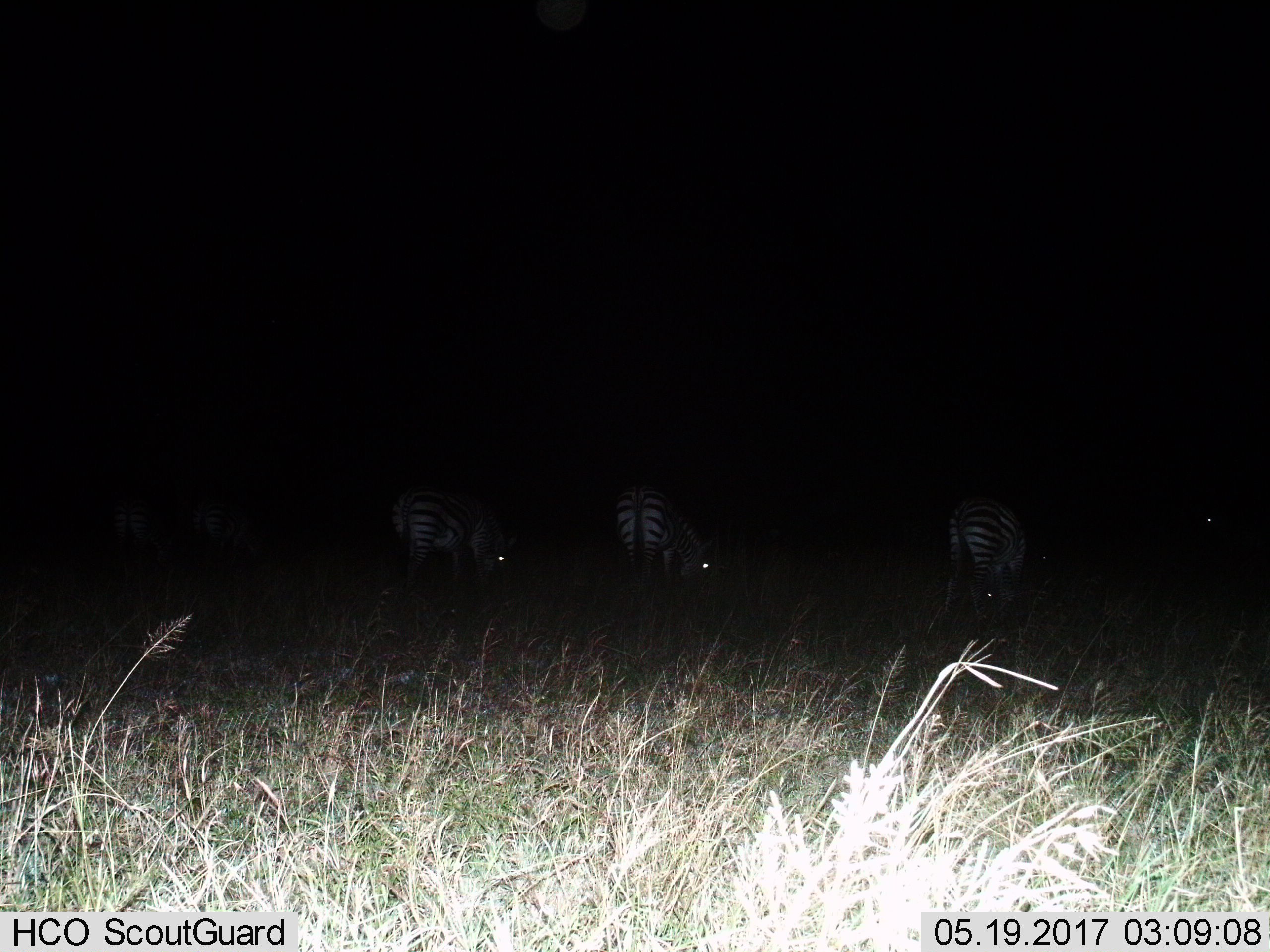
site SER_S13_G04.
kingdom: Animalia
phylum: Chordata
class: Mammalia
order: Perissodactyla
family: Equidae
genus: Equus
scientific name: Equus quagga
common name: plains zebra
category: zebraplains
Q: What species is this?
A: Zebraplains (plains zebra) (Equus quagga).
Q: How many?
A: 3.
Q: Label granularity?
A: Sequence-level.